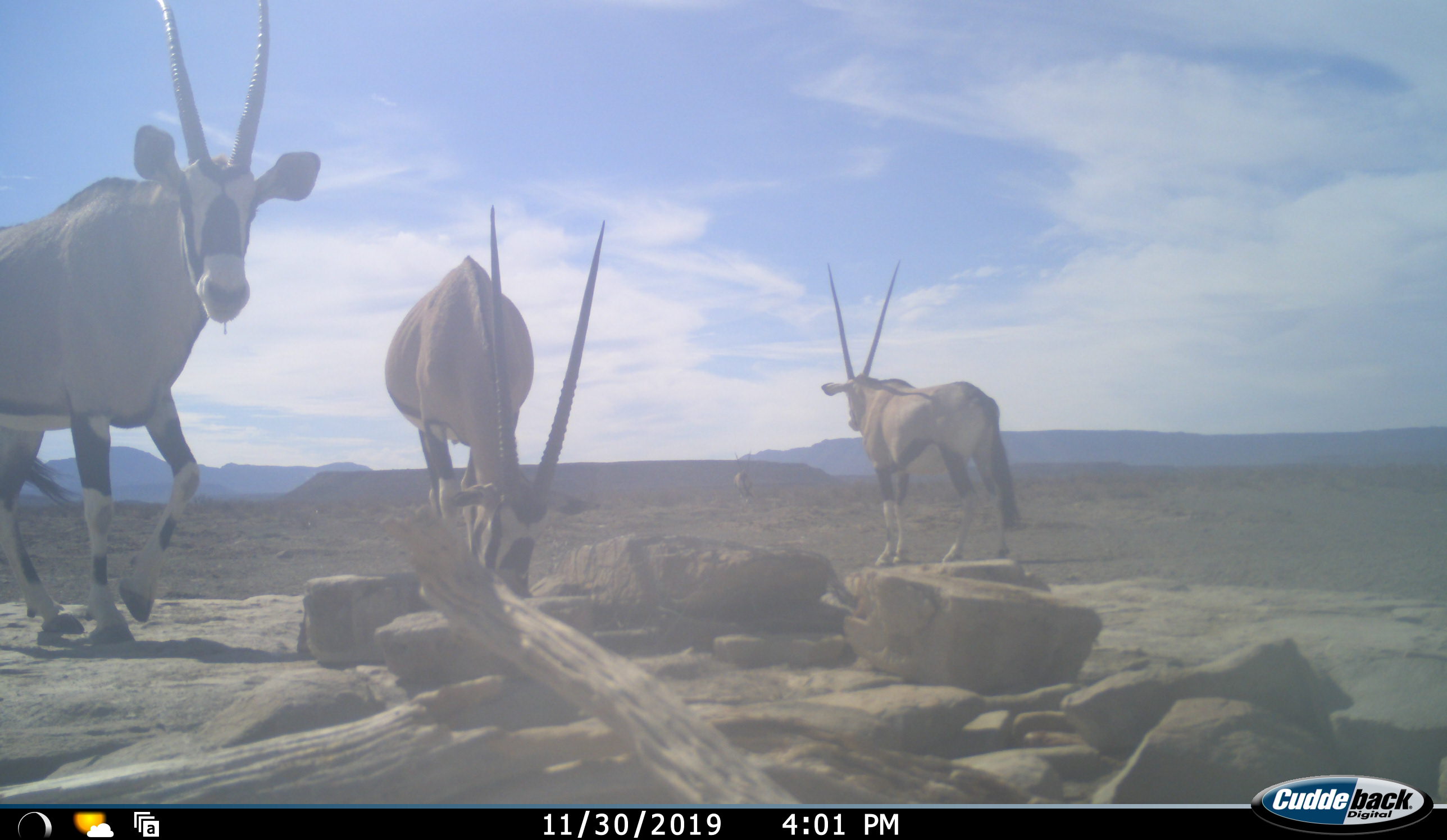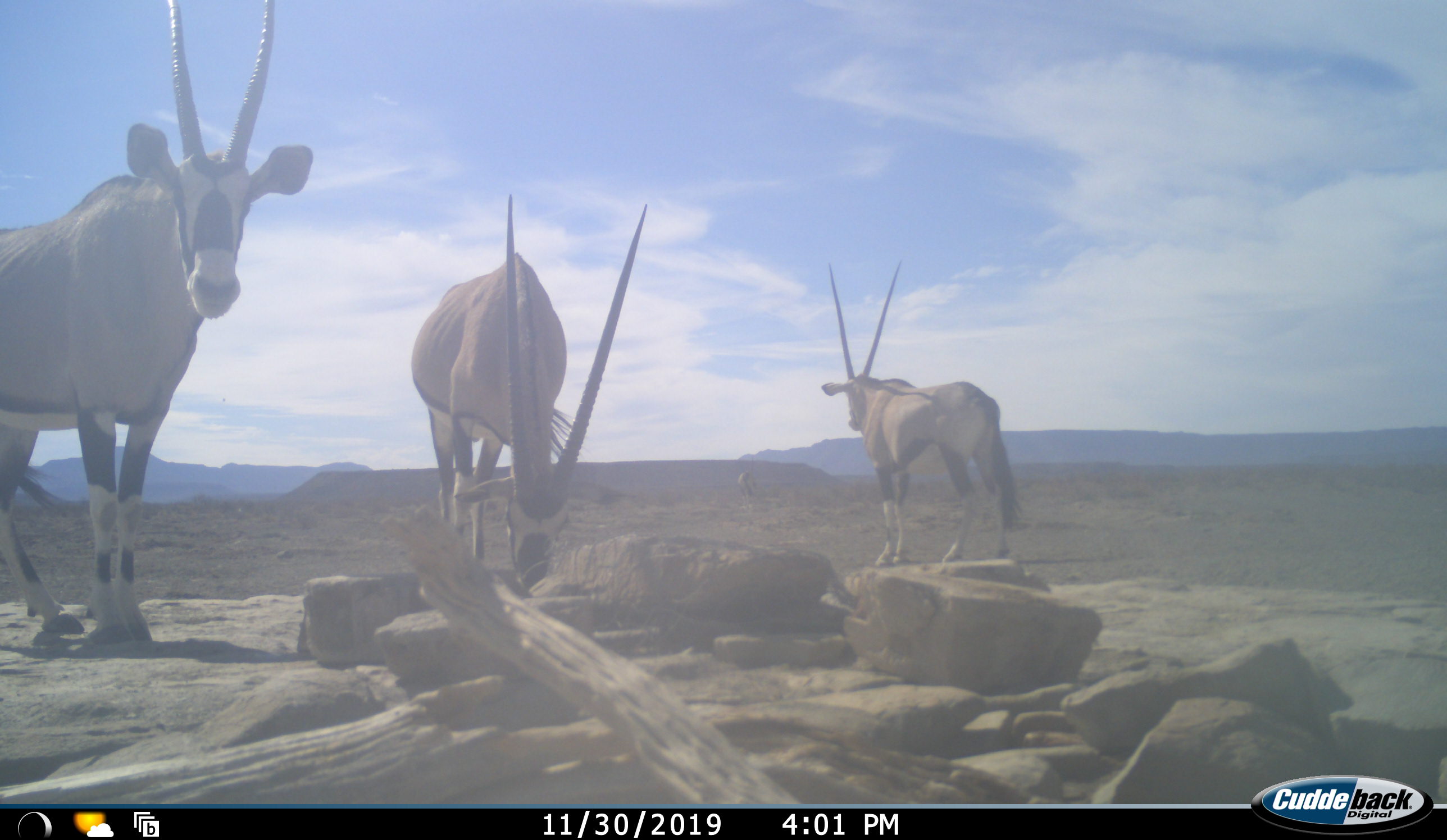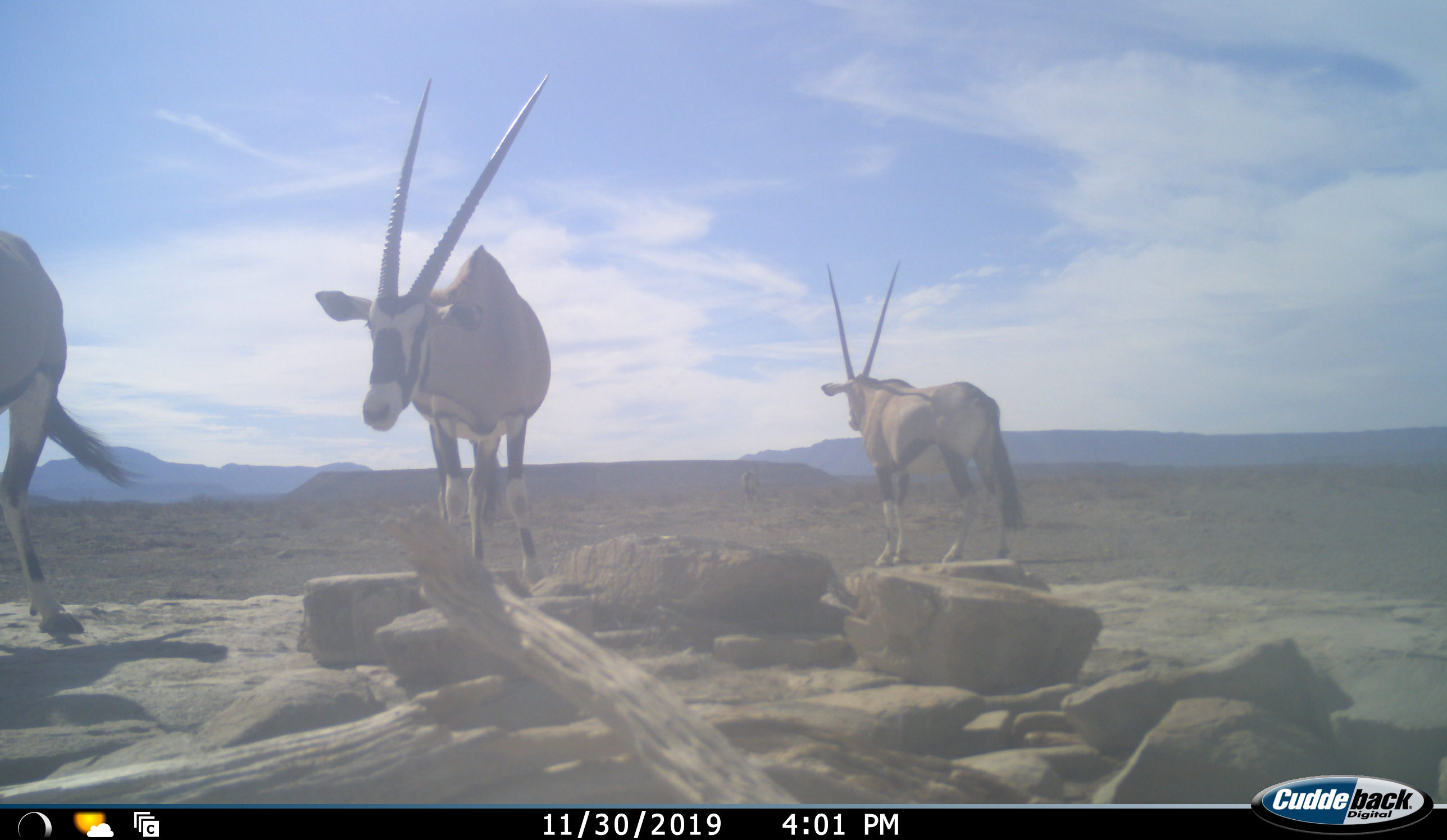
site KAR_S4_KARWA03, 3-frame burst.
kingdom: Animalia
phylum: Chordata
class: Mammalia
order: Artiodactyla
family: Bovidae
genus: Oryx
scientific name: Oryx gazella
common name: gemsbok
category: oryx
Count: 4.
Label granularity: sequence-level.